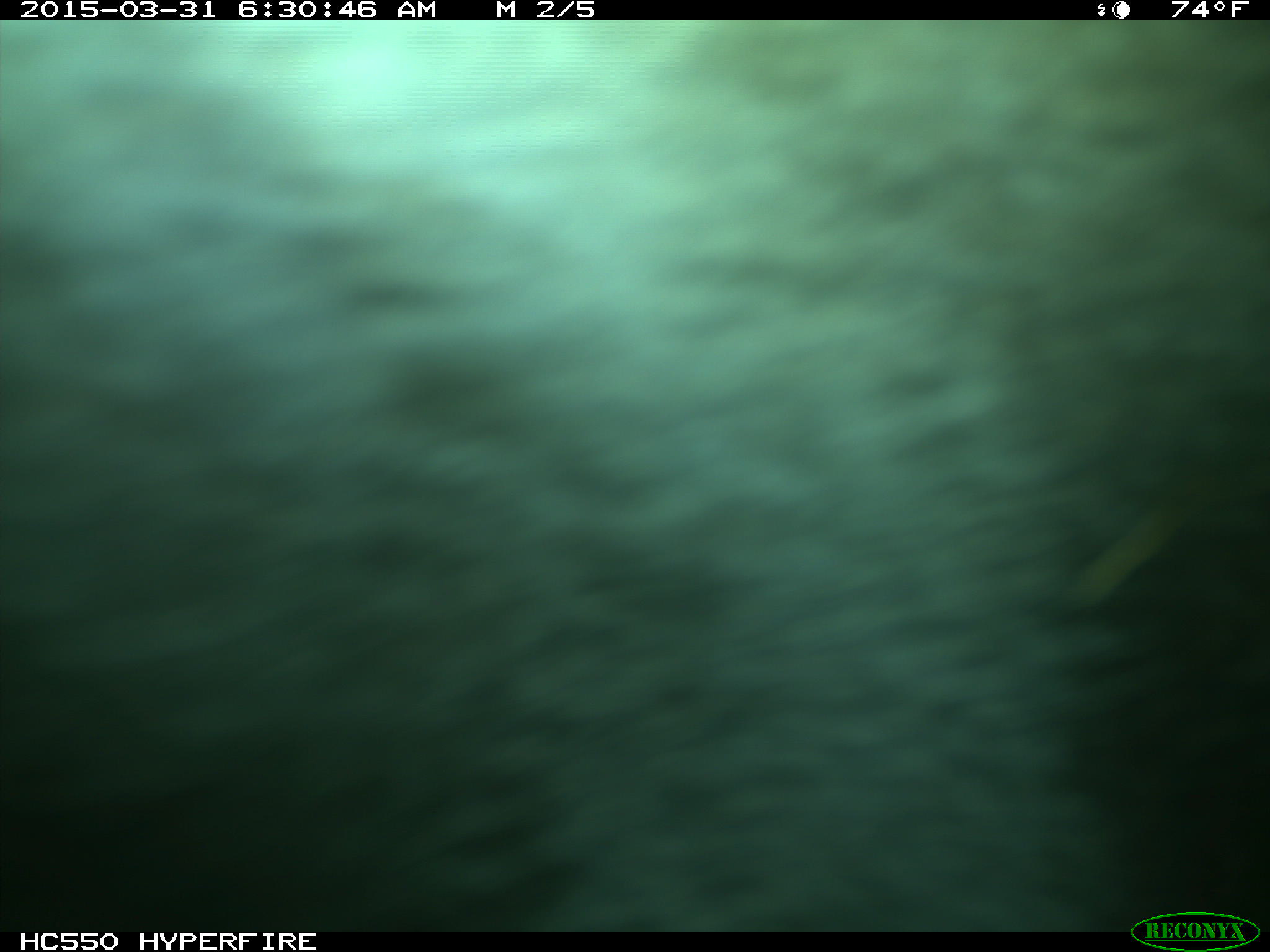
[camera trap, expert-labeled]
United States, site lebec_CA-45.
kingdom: Animalia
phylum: Chordata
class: Mammalia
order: Artiodactyla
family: Bovidae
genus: Bos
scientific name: Bos taurus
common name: domestic cow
Bos taurus (domestic cow).